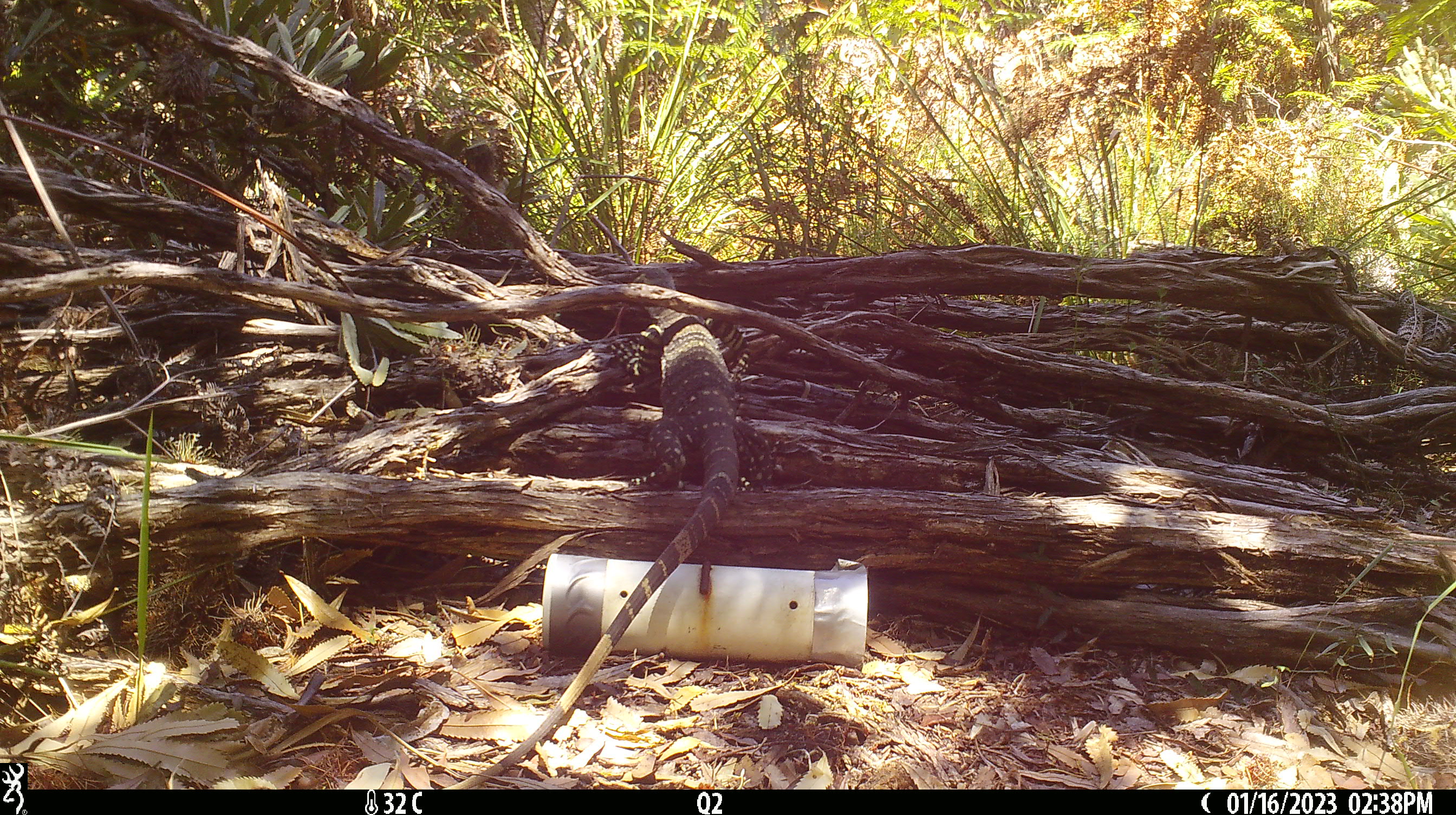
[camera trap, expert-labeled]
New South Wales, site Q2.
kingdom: Animalia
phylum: Chordata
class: Reptilia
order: Squamata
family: Varanidae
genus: Varanus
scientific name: Varanus varius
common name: lace monitor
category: goanna